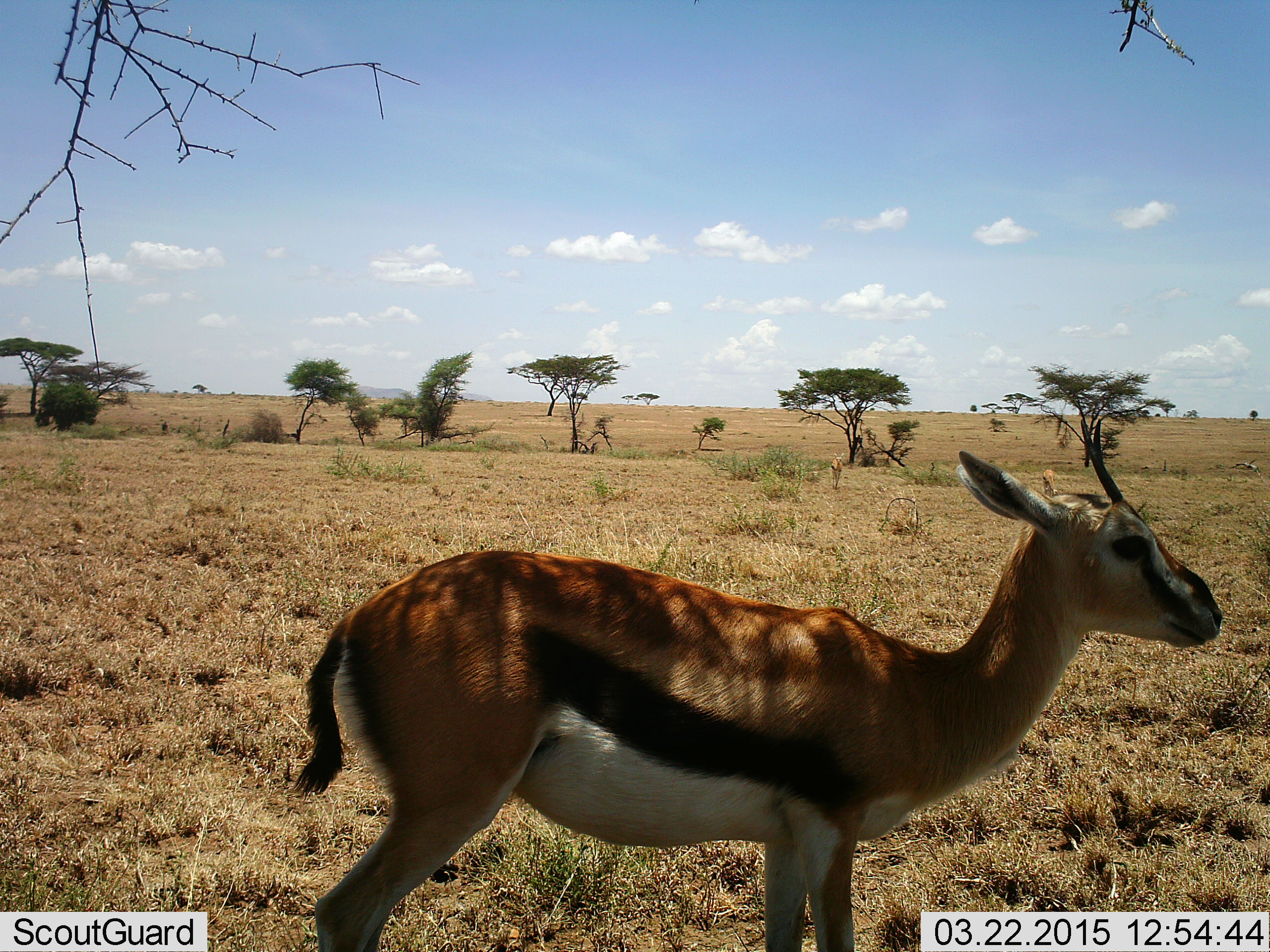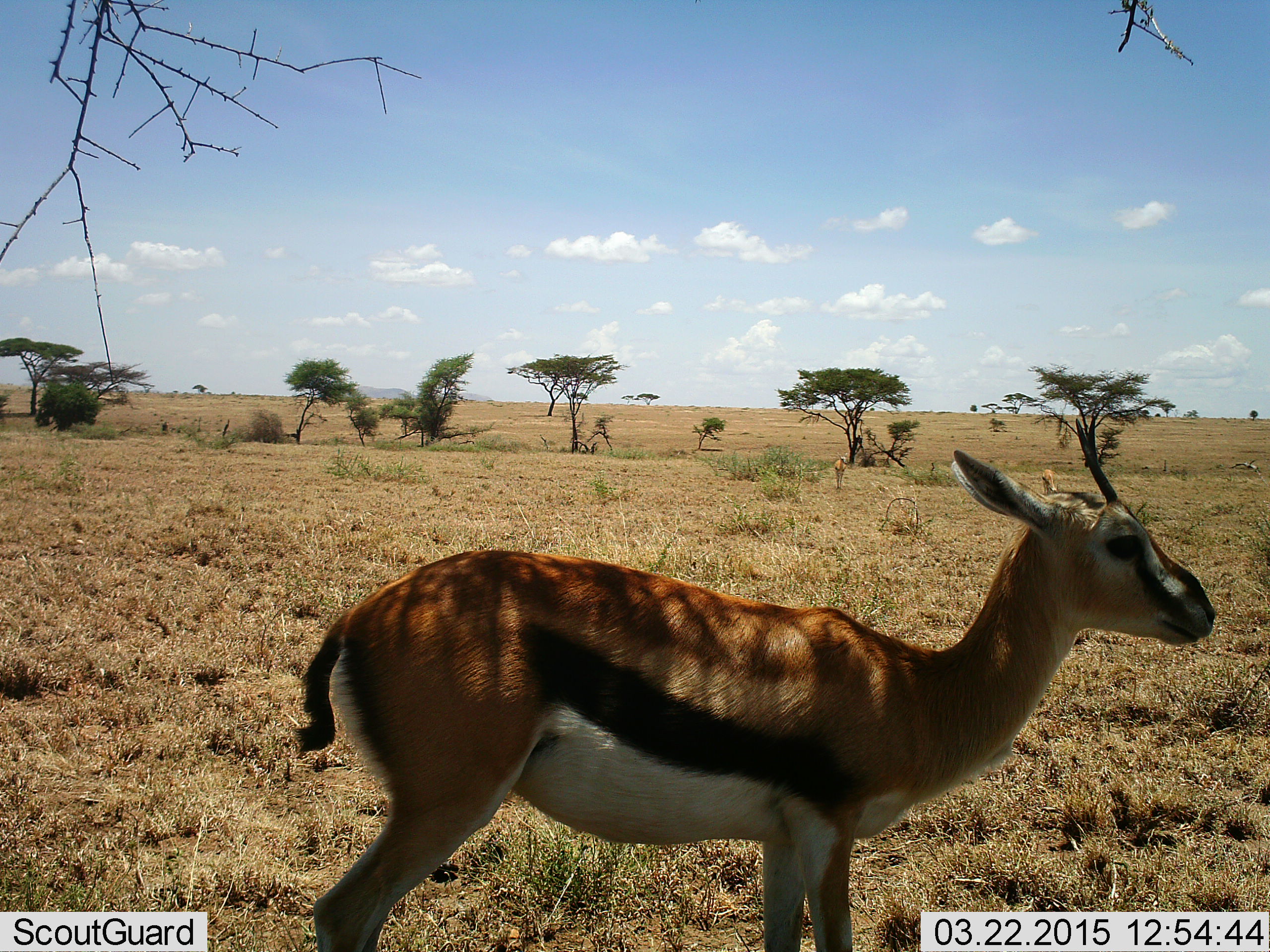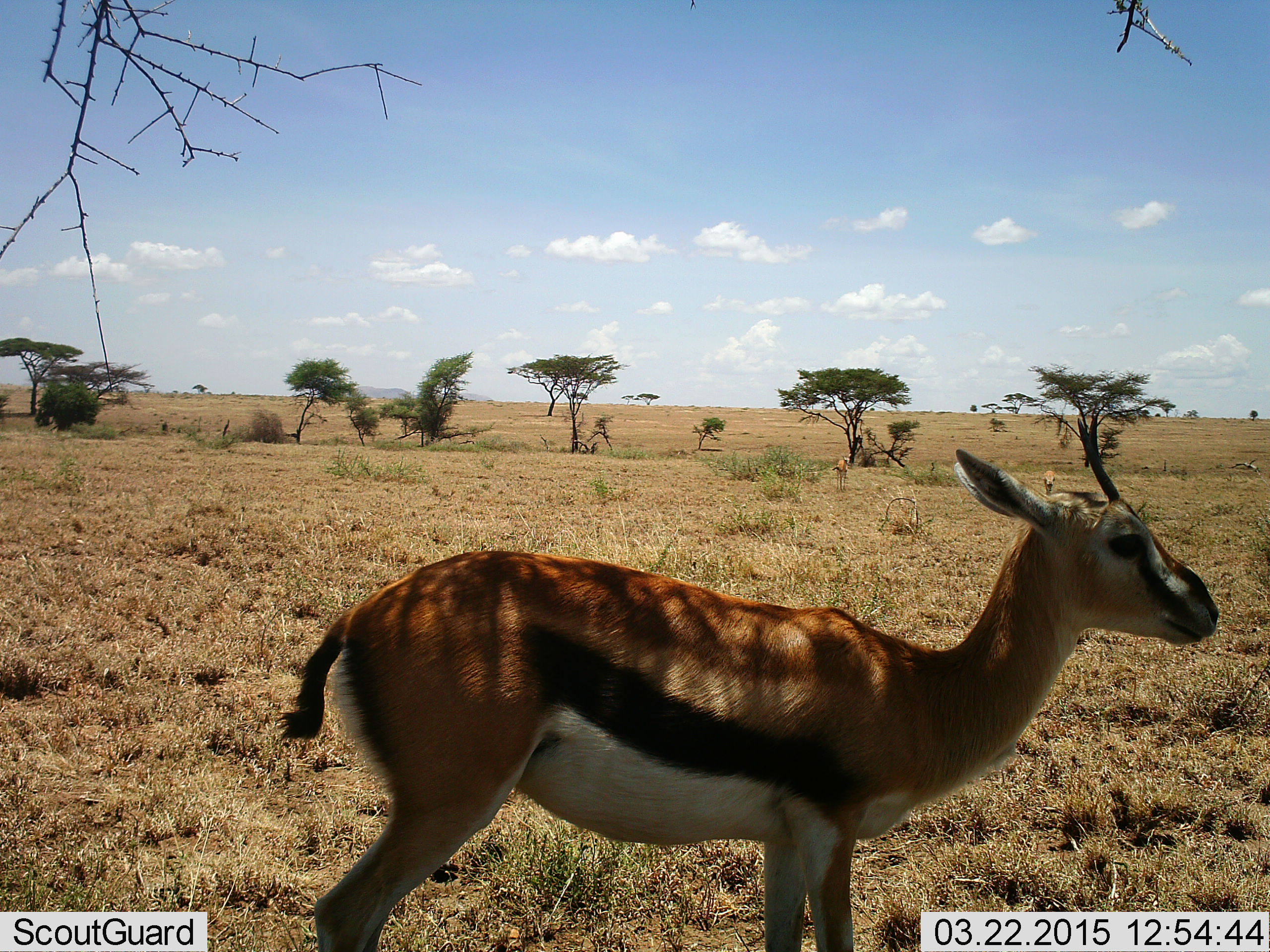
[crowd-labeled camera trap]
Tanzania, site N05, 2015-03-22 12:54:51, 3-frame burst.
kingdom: Animalia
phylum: Chordata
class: Mammalia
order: Artiodactyla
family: Bovidae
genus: Eudorcas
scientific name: Eudorcas thomsonii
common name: thomson's gazelle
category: gazellethomsons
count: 3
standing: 100%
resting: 0%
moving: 10%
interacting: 0%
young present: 0%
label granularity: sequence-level